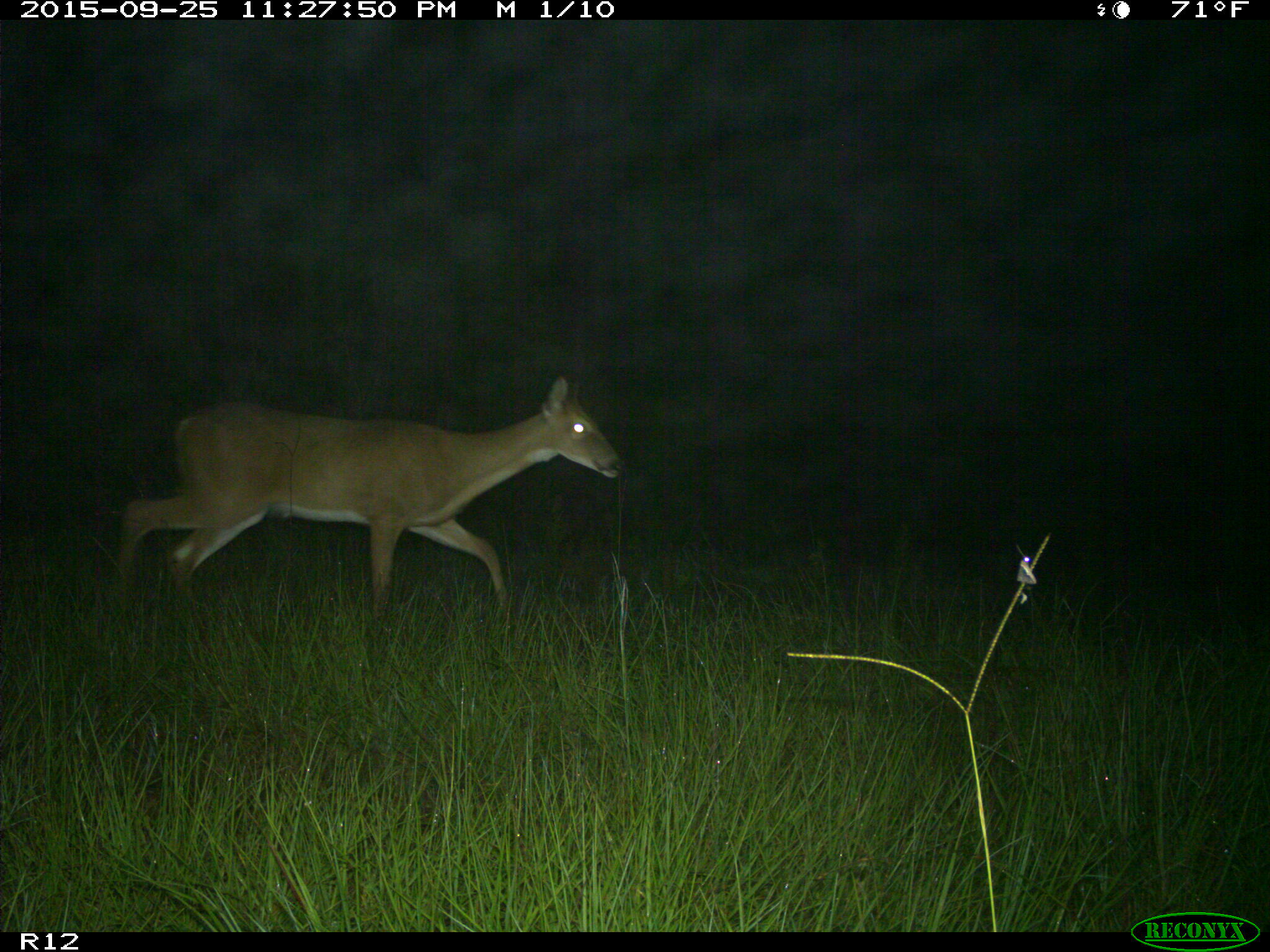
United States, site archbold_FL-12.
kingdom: Animalia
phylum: Chordata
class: Mammalia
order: Artiodactyla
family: Cervidae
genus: Odocoileus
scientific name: Odocoileus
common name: deer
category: unidentified deer